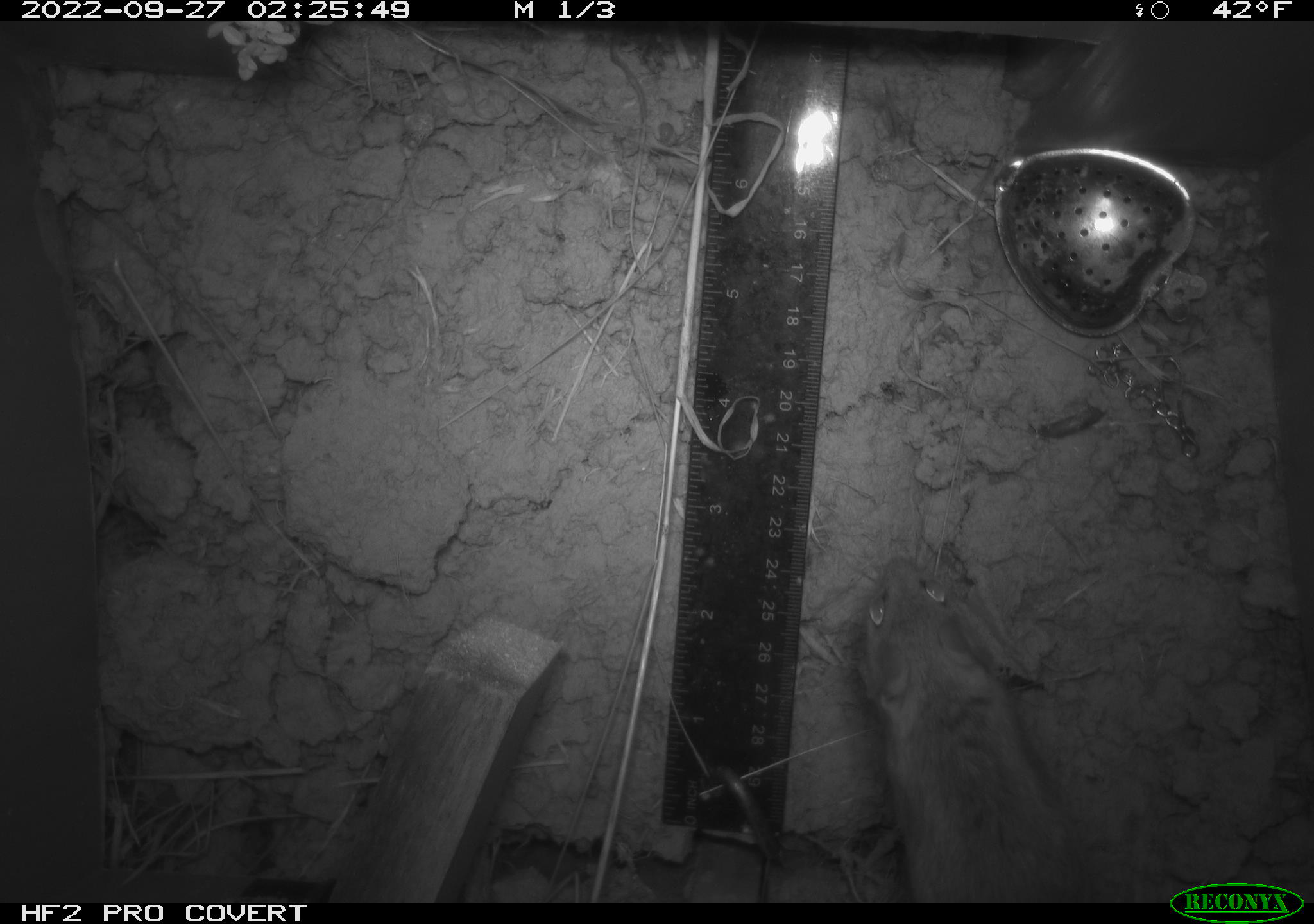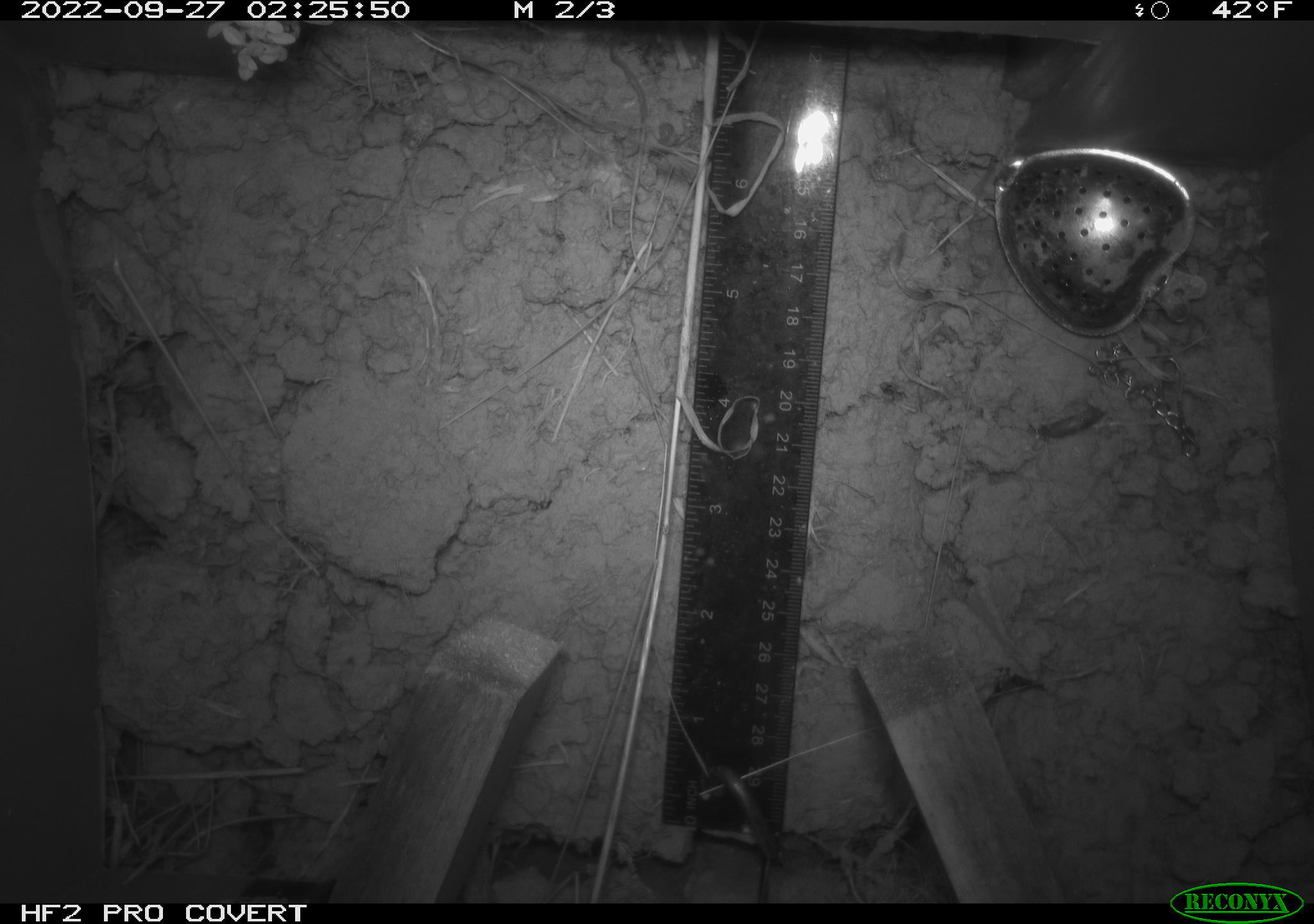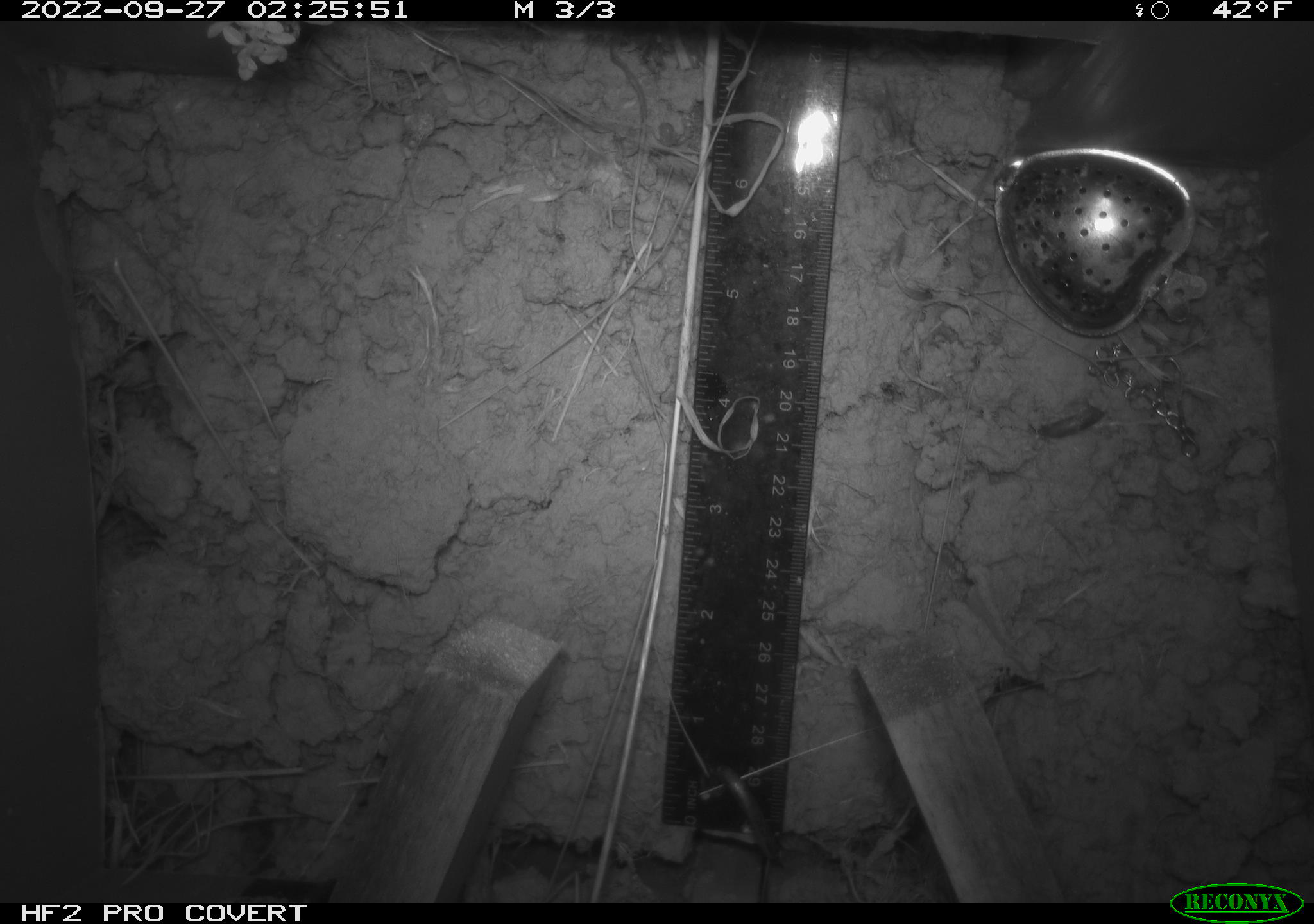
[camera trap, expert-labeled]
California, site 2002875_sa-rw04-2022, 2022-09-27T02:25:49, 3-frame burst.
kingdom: Animalia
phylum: Chordata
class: Mammalia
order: Rodentia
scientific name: Rodentia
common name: mouse species